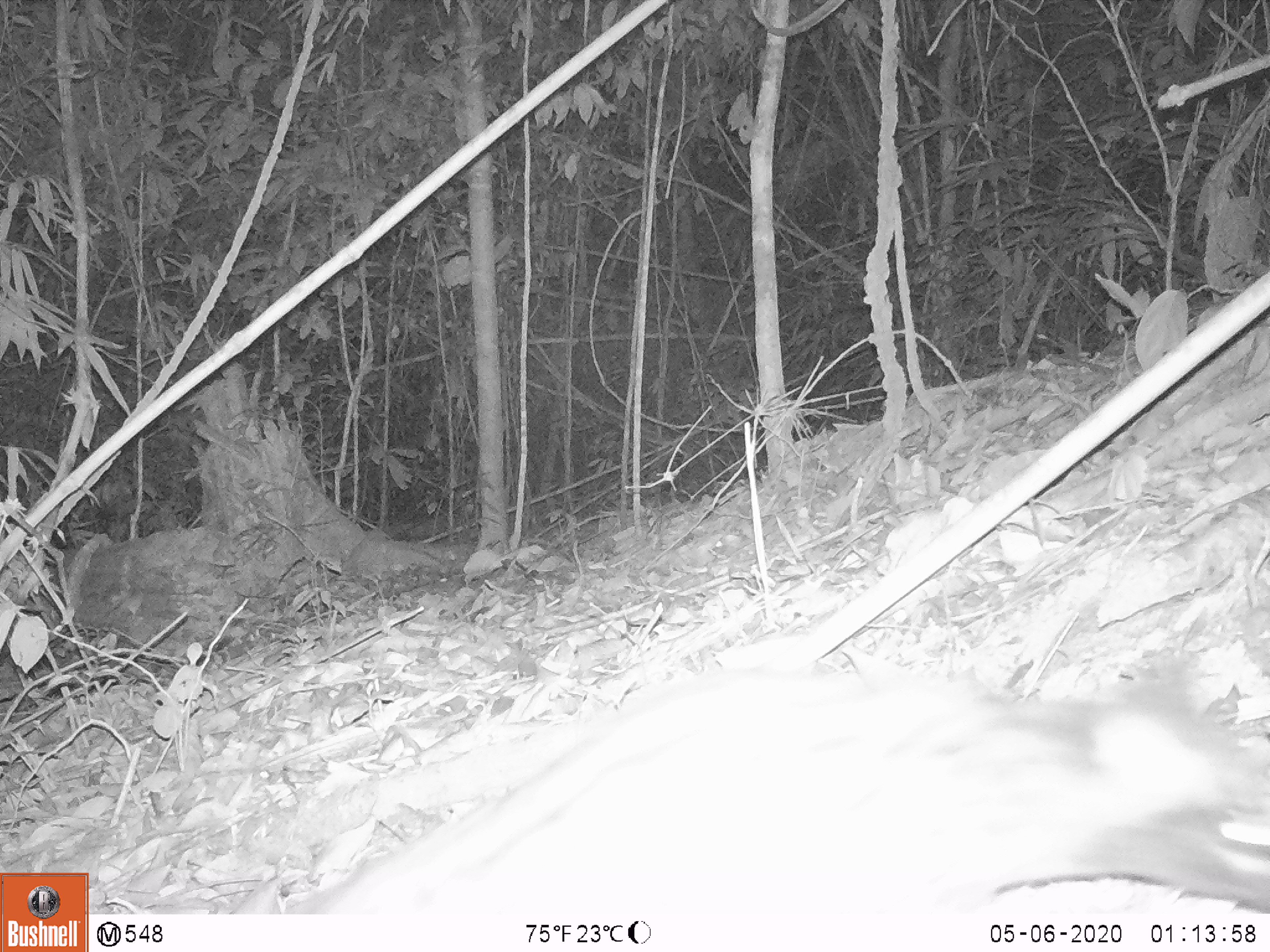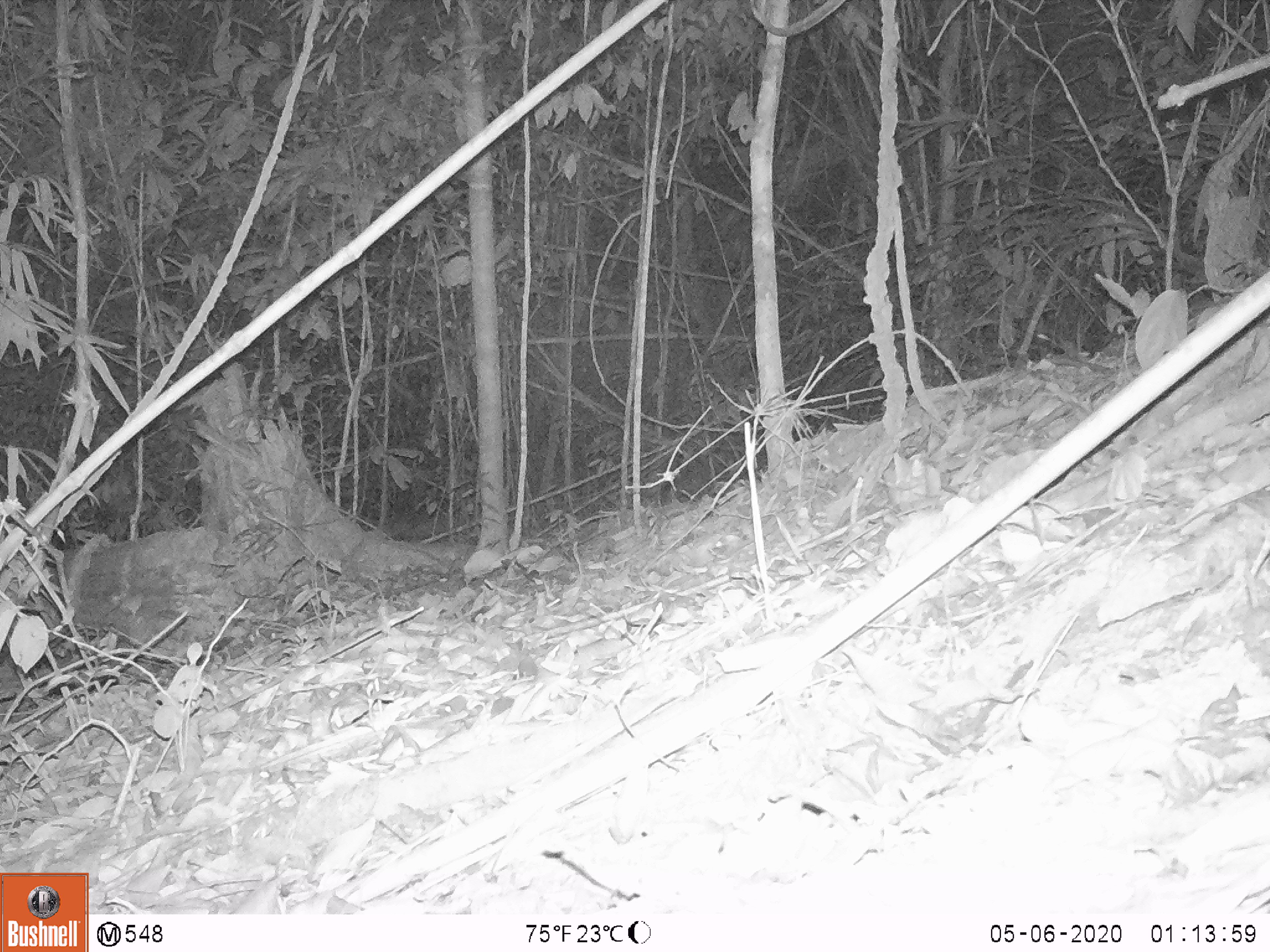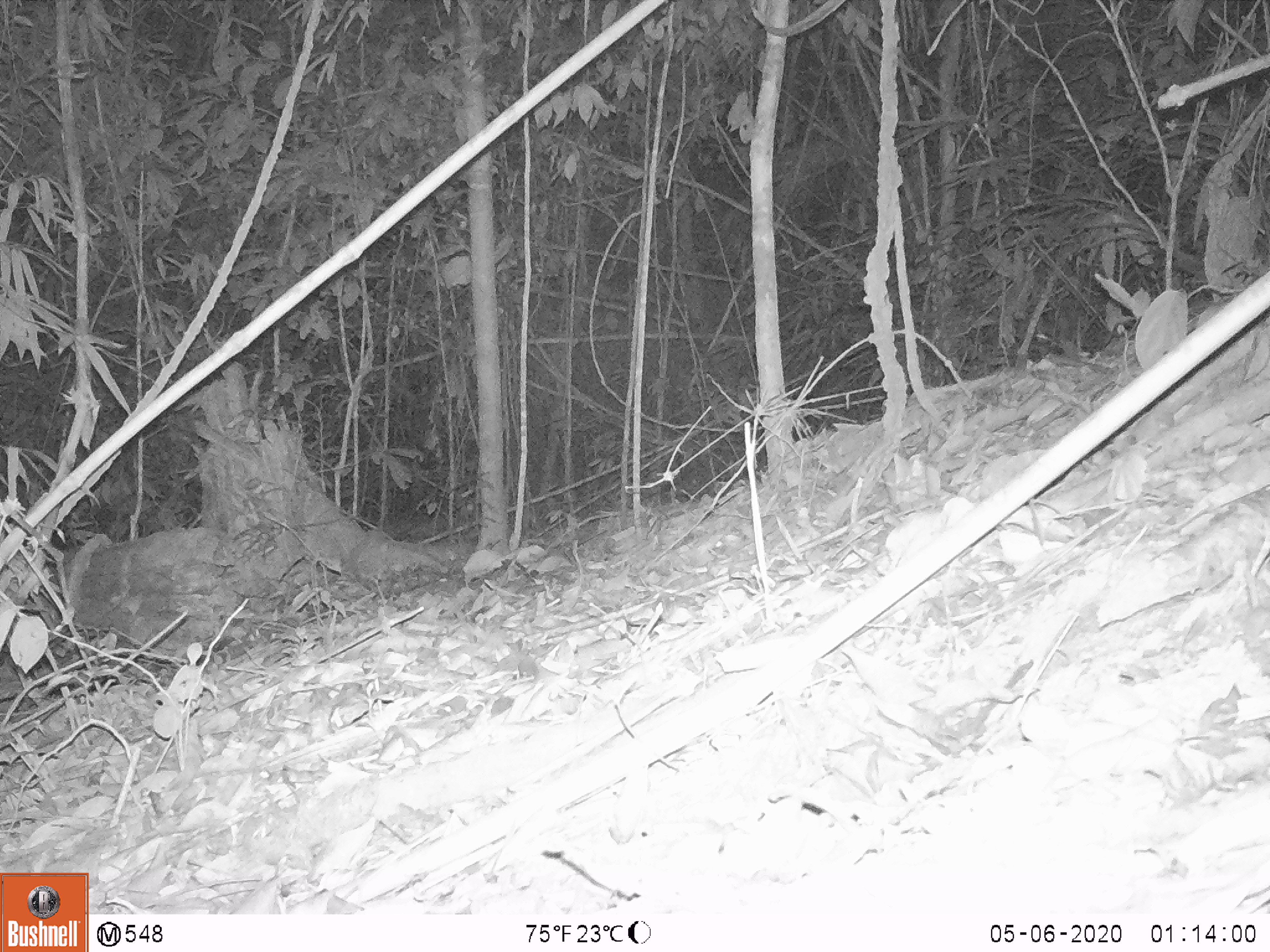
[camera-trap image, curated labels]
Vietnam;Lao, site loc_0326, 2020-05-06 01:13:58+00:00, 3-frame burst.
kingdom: Animalia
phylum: Chordata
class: Mammalia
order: Carnivora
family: Viverridae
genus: Paradoxurus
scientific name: Paradoxurus hermaphroditus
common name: common palm civet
Common palm civet (Paradoxurus hermaphroditus). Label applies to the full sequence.